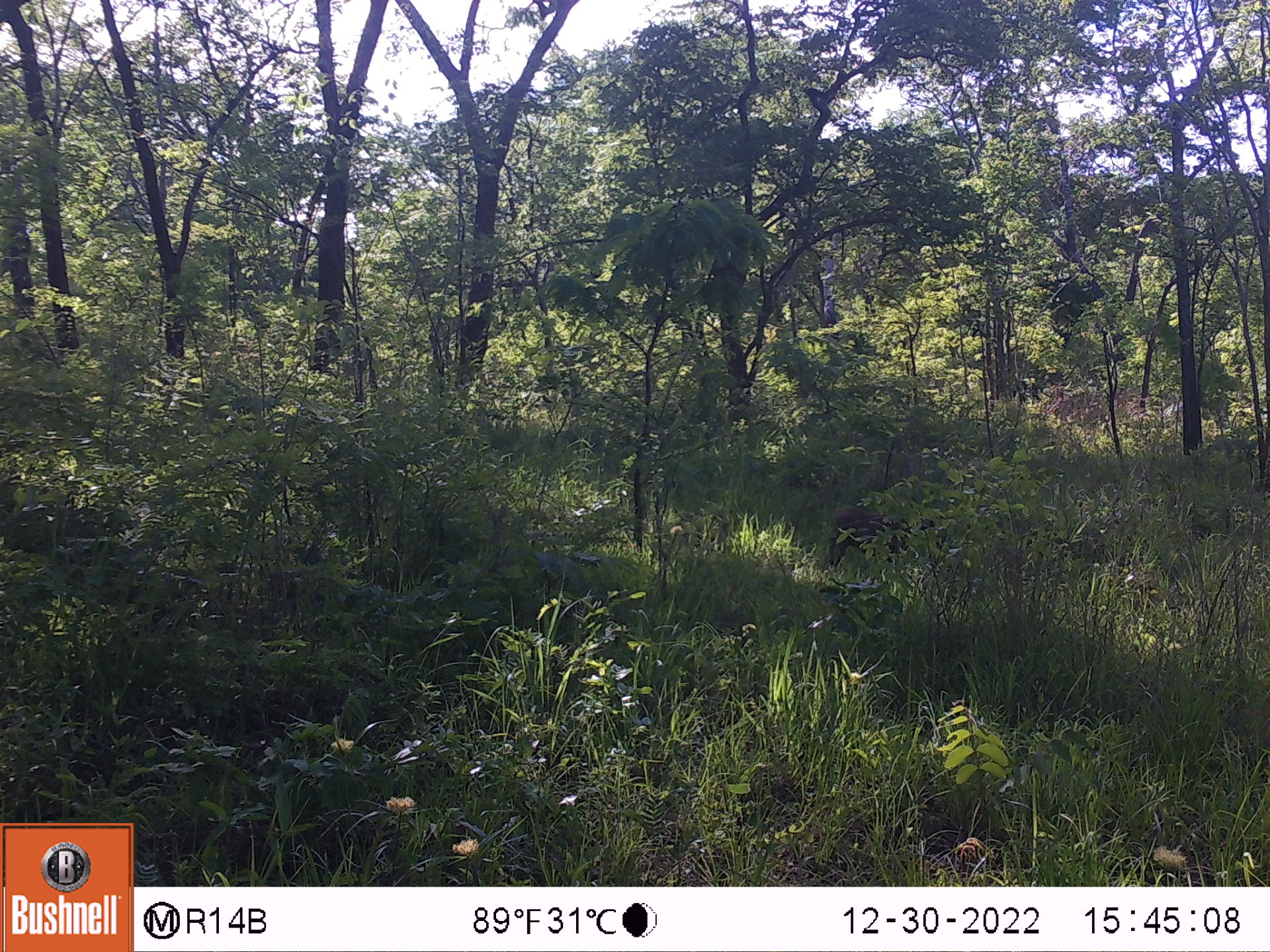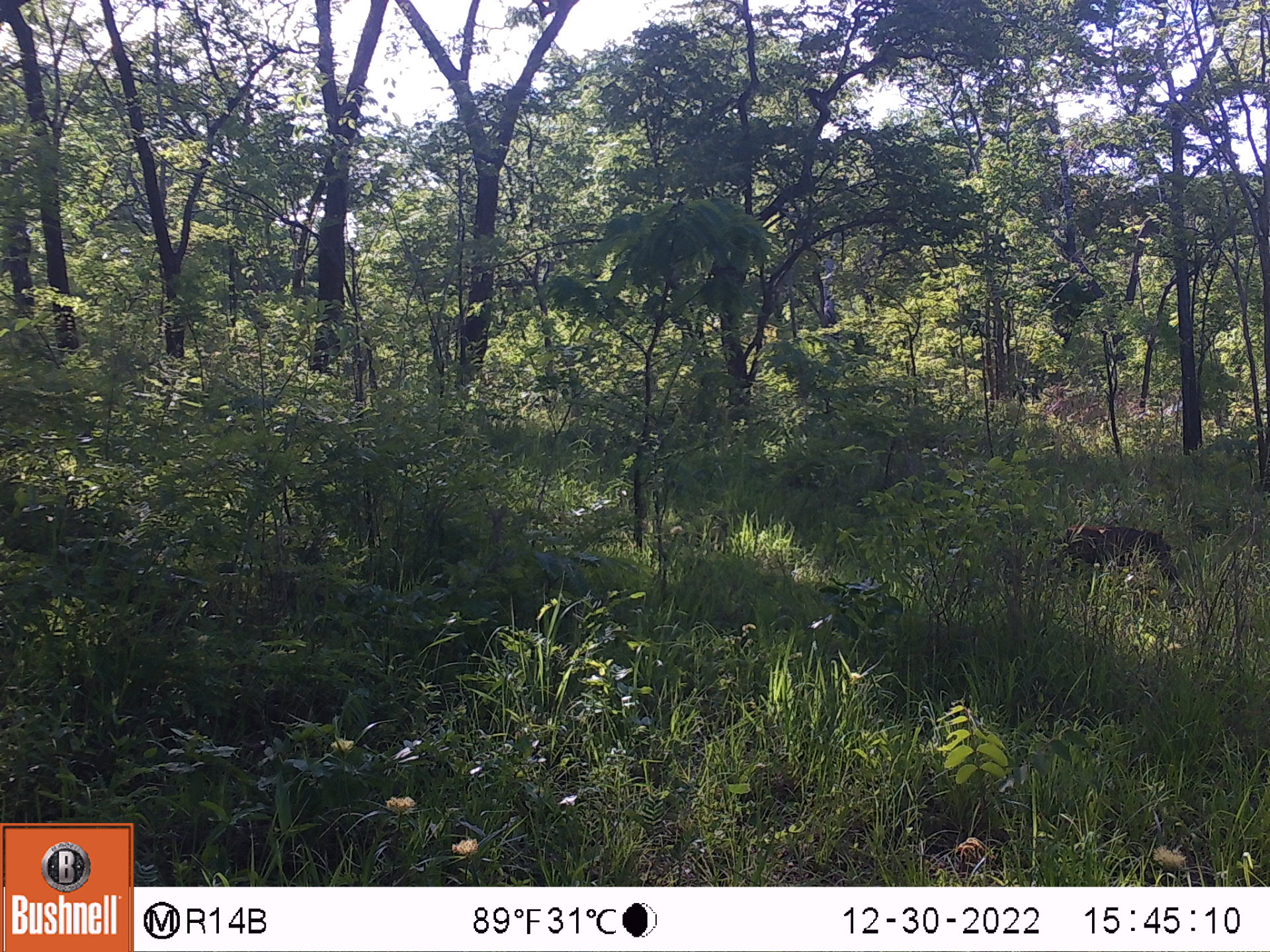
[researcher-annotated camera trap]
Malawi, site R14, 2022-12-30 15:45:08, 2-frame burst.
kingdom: Animalia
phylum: Chordata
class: Mammalia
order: Artiodactyla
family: Suidae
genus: Phacochoerus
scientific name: Phacochoerus africanus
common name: common warthog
Common warthog (Phacochoerus africanus), count 1.